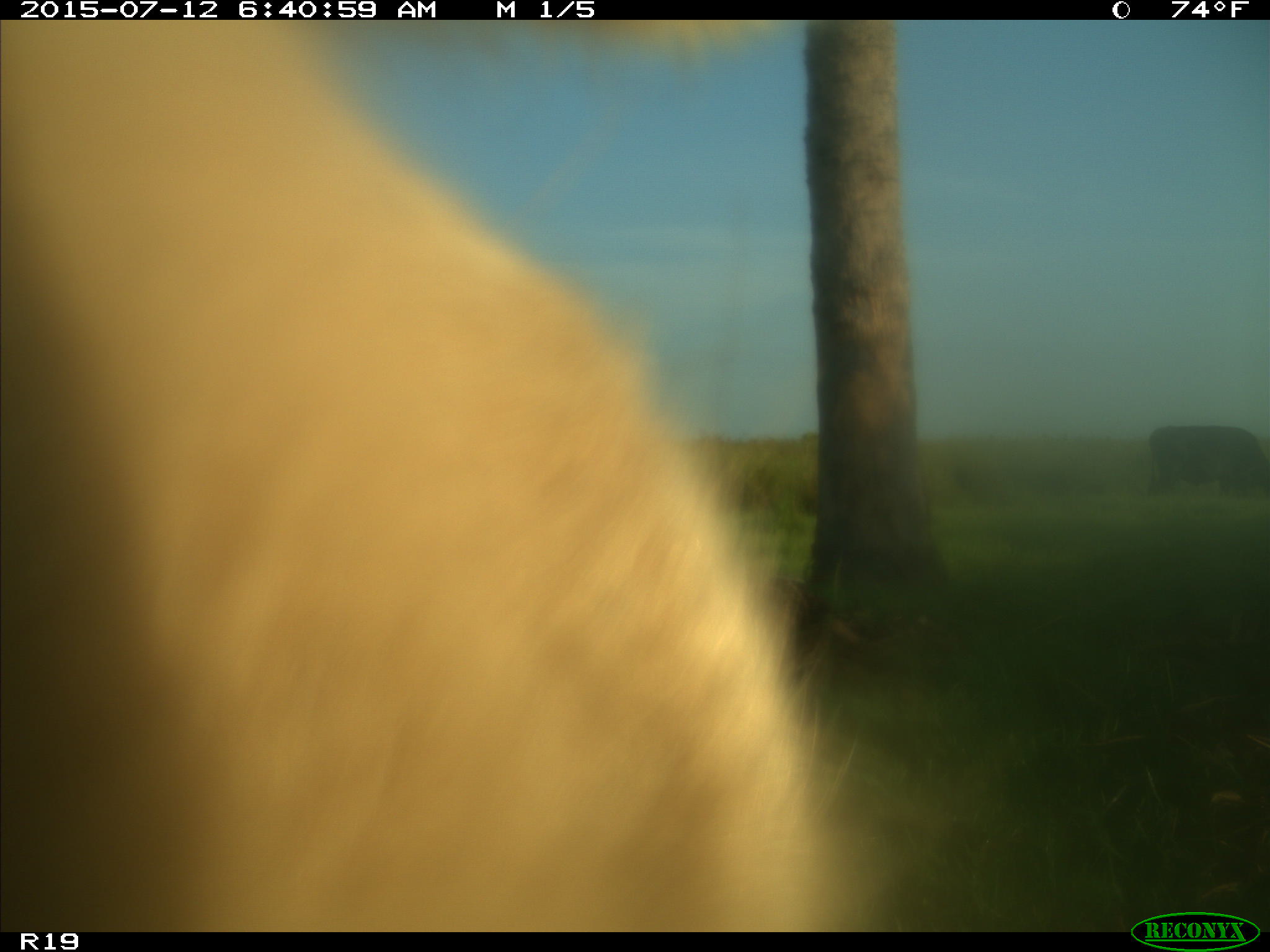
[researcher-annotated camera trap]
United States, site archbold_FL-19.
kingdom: Animalia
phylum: Chordata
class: Mammalia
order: Artiodactyla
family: Bovidae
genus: Bos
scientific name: Bos taurus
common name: domestic cow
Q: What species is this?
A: Bos taurus (domestic cow).